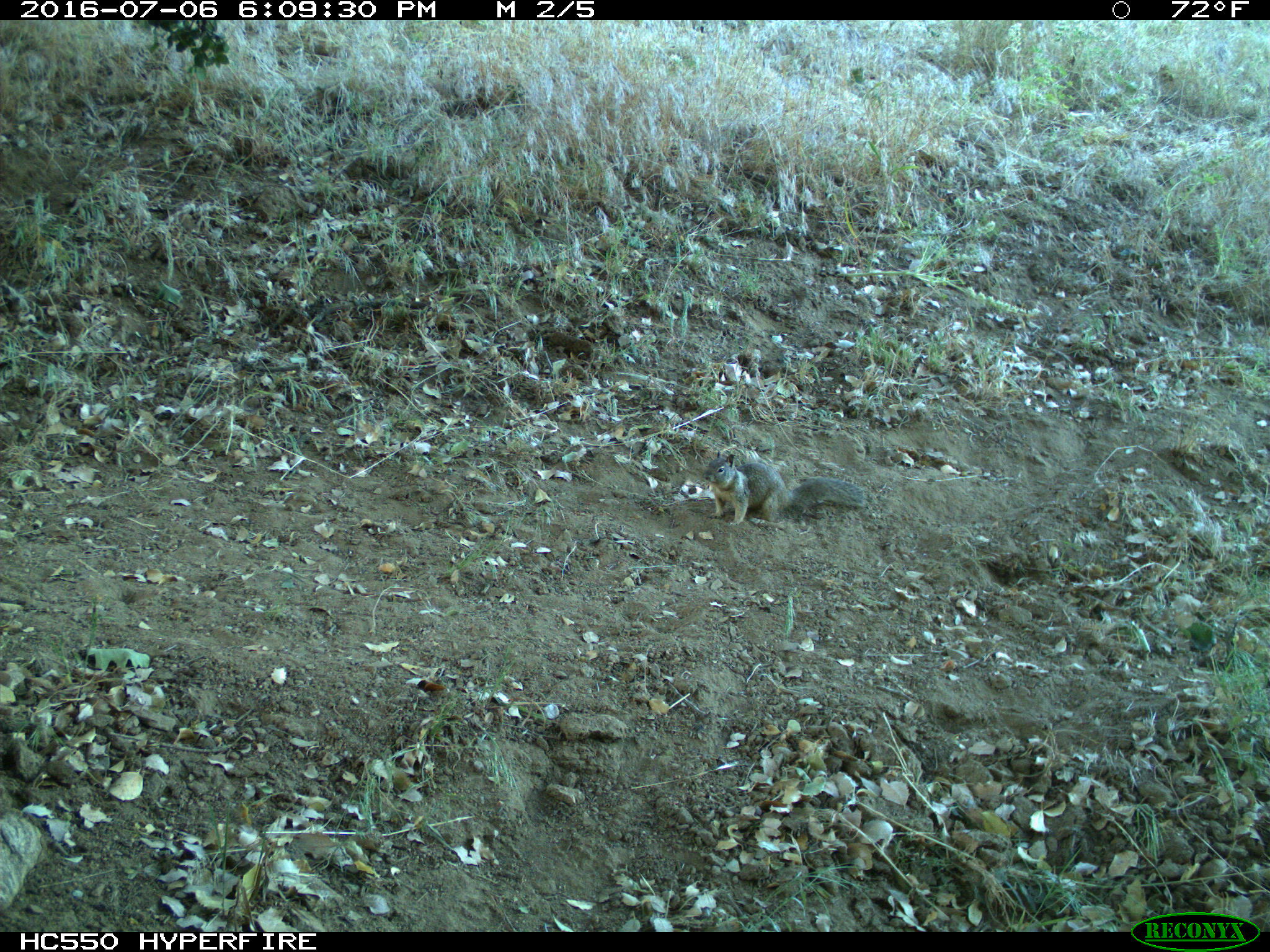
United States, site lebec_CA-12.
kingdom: Animalia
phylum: Chordata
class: Mammalia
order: Rodentia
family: Sciuridae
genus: Otospermophilus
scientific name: Otospermophilus beecheyi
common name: california ground squirrel